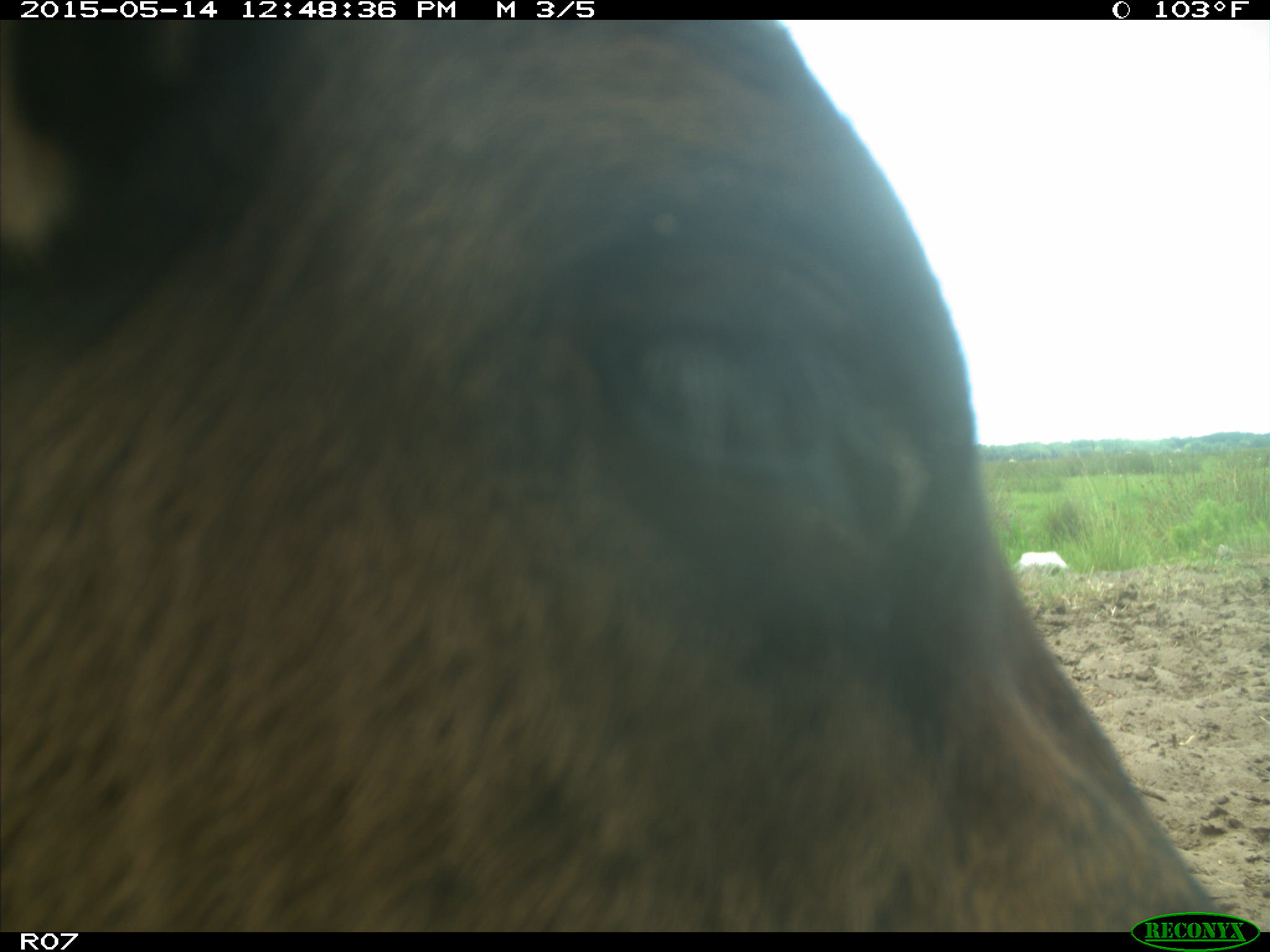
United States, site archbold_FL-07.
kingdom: Animalia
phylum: Chordata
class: Mammalia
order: Artiodactyla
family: Bovidae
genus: Bos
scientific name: Bos taurus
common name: domestic cow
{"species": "Bos taurus (domestic cow)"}